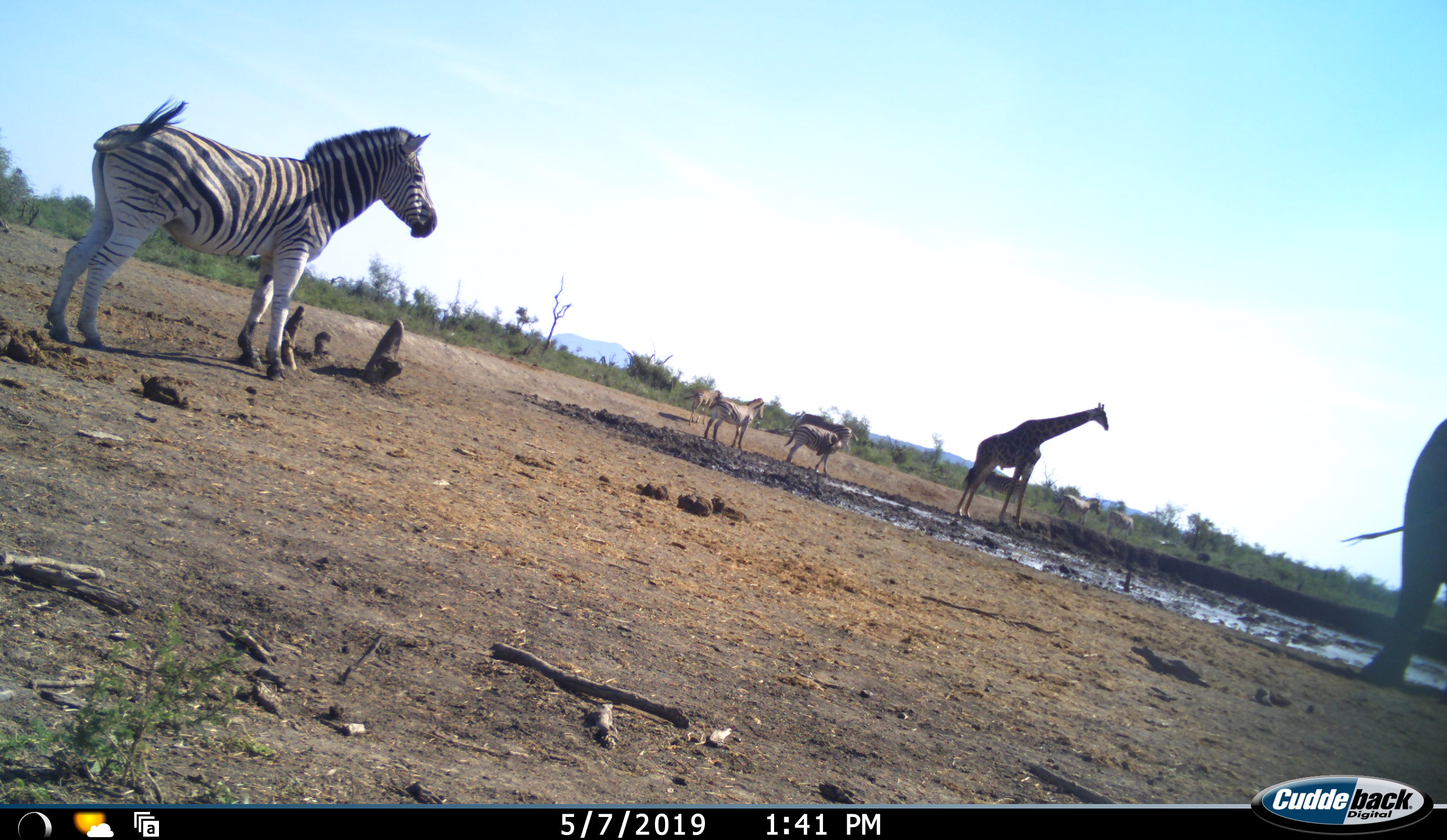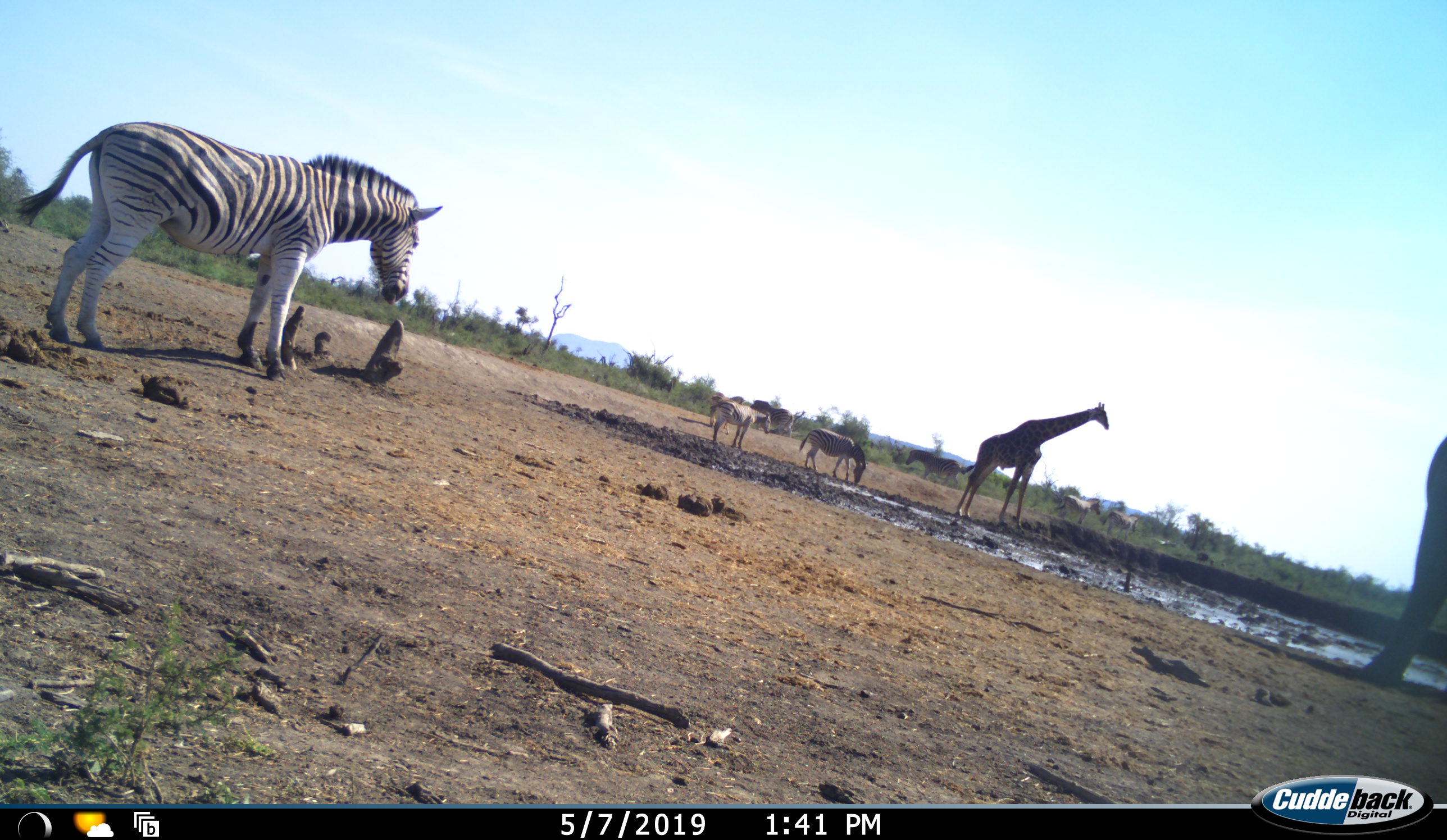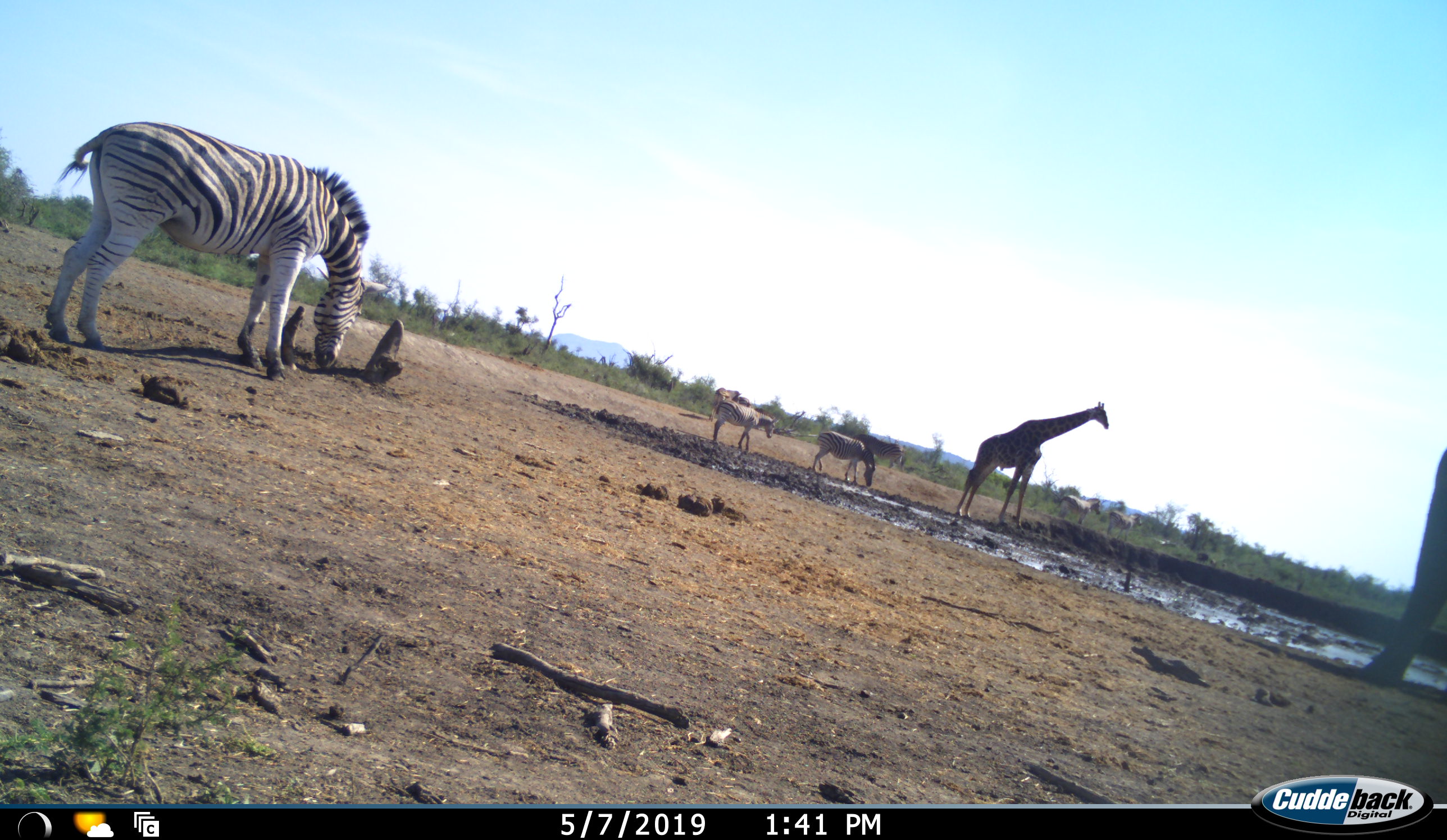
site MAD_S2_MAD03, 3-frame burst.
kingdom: Animalia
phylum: Chordata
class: Mammalia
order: Proboscidea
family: Elephantidae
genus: Loxodonta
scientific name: Loxodonta africana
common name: african bush elephant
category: elephant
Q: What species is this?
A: Elephant (african bush elephant) (Loxodonta africana).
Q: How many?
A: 1.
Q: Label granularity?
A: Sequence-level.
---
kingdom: Animalia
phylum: Chordata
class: Mammalia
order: Artiodactyla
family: Giraffidae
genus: Giraffa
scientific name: Giraffa camelopardalis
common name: giraffe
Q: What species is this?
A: Giraffe (Giraffa camelopardalis).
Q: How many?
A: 1.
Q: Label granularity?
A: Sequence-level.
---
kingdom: Animalia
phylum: Chordata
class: Mammalia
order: Perissodactyla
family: Equidae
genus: Equus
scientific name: Equus quagga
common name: plains zebra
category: zebraplains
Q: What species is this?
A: Zebraplains (plains zebra) (Equus quagga).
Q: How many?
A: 6.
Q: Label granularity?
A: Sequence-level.